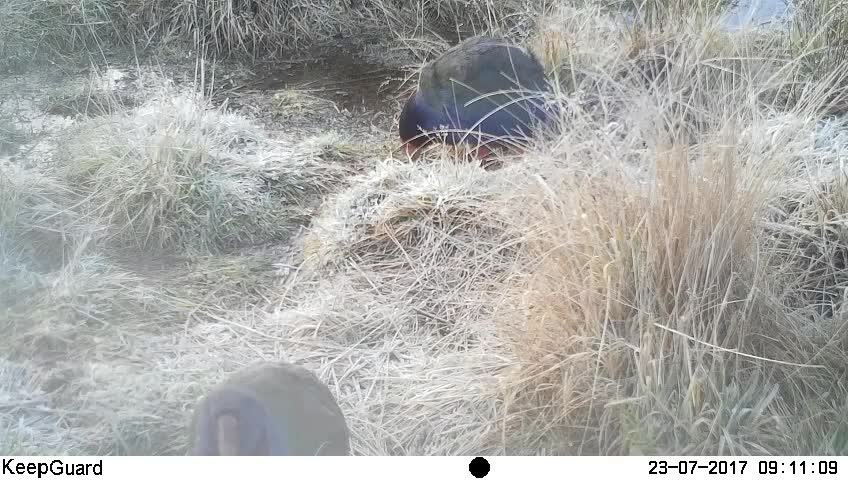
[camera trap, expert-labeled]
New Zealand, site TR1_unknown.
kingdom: Animalia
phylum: Chordata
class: Aves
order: Gruiformes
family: Rallidae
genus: Porphyrio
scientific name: Porphyrio mantelli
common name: takahe